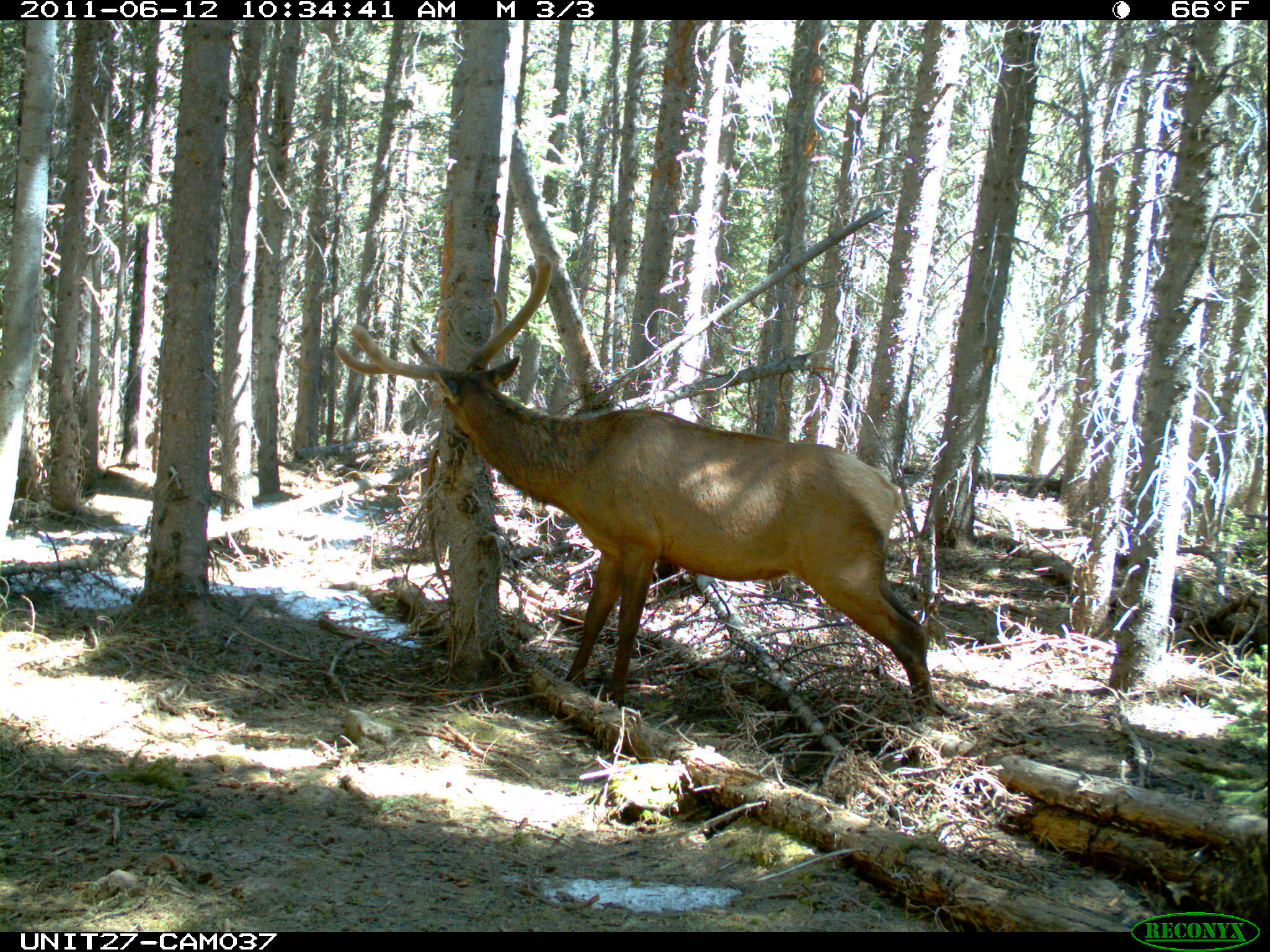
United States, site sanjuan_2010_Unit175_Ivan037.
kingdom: Animalia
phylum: Chordata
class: Mammalia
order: Artiodactyla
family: Cervidae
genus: Cervus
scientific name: Cervus elaphus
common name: red deer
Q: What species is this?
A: Cervus elaphus (red deer).